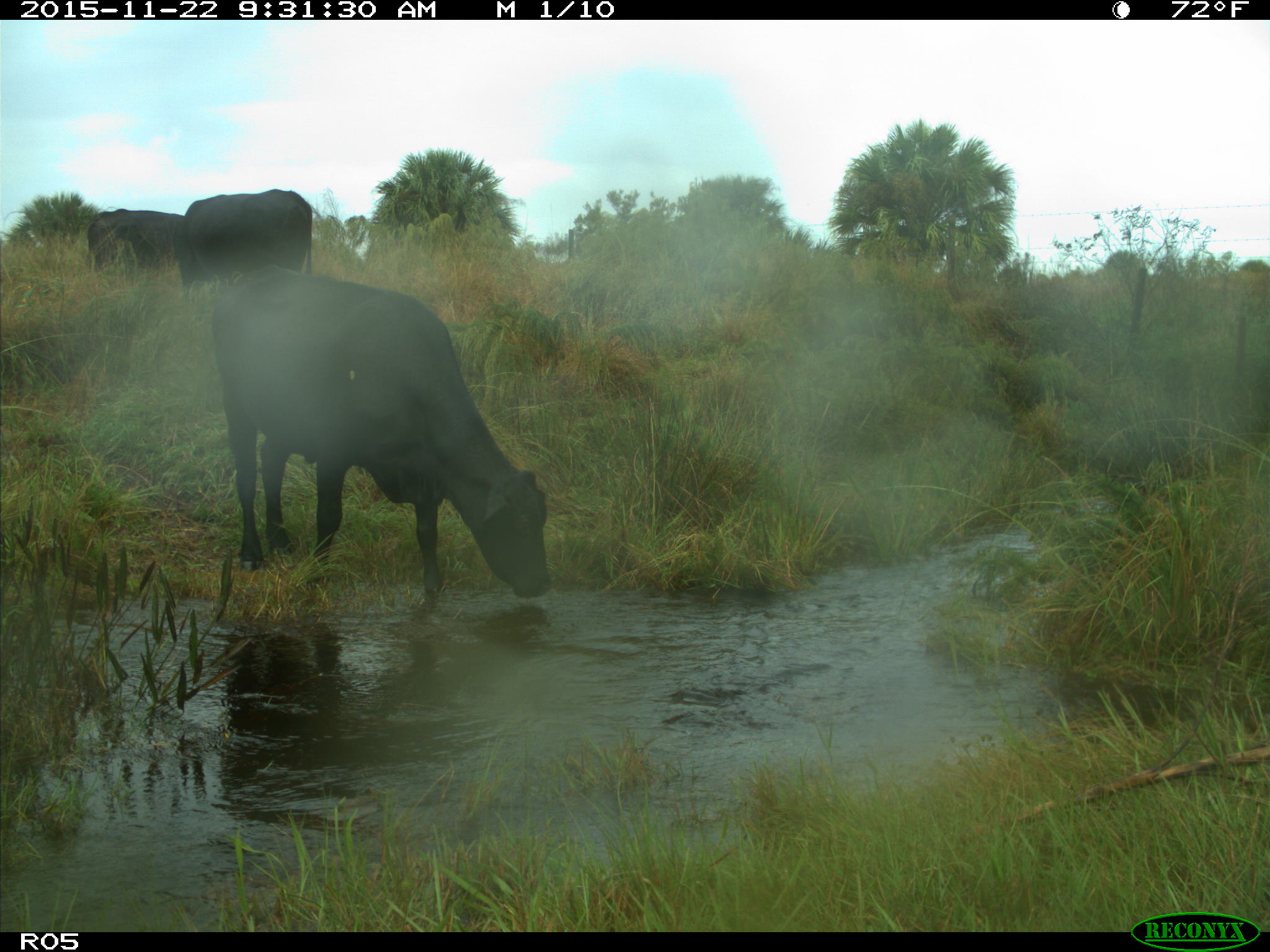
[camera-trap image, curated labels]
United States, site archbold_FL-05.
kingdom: Animalia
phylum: Chordata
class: Mammalia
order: Artiodactyla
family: Bovidae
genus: Bos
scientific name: Bos taurus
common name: domestic cow